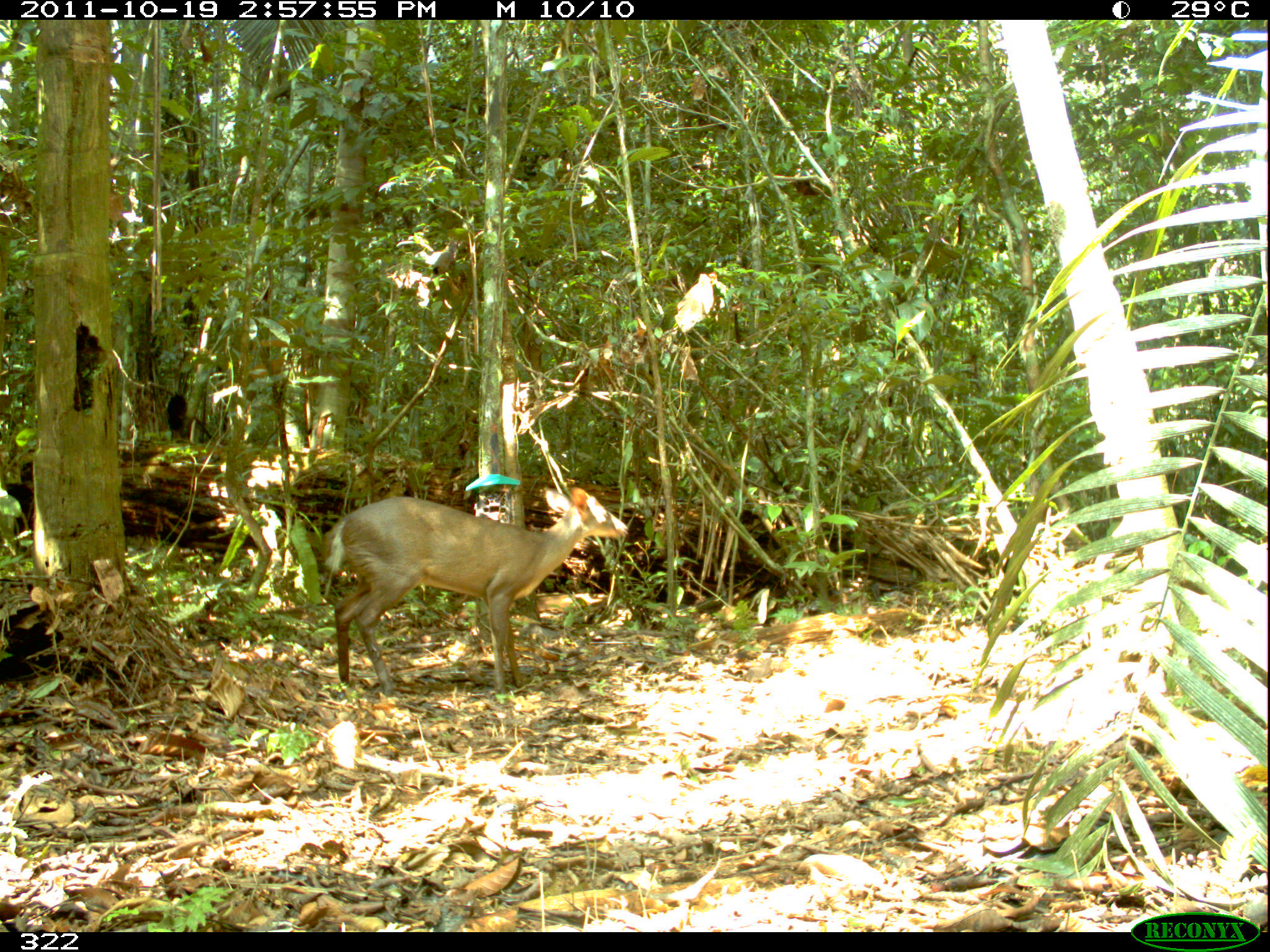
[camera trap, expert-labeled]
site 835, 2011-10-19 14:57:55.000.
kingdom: Animalia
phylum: Chordata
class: Mammalia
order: Artiodactyla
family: Cervidae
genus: Mazama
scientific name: Mazama americana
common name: red brocket